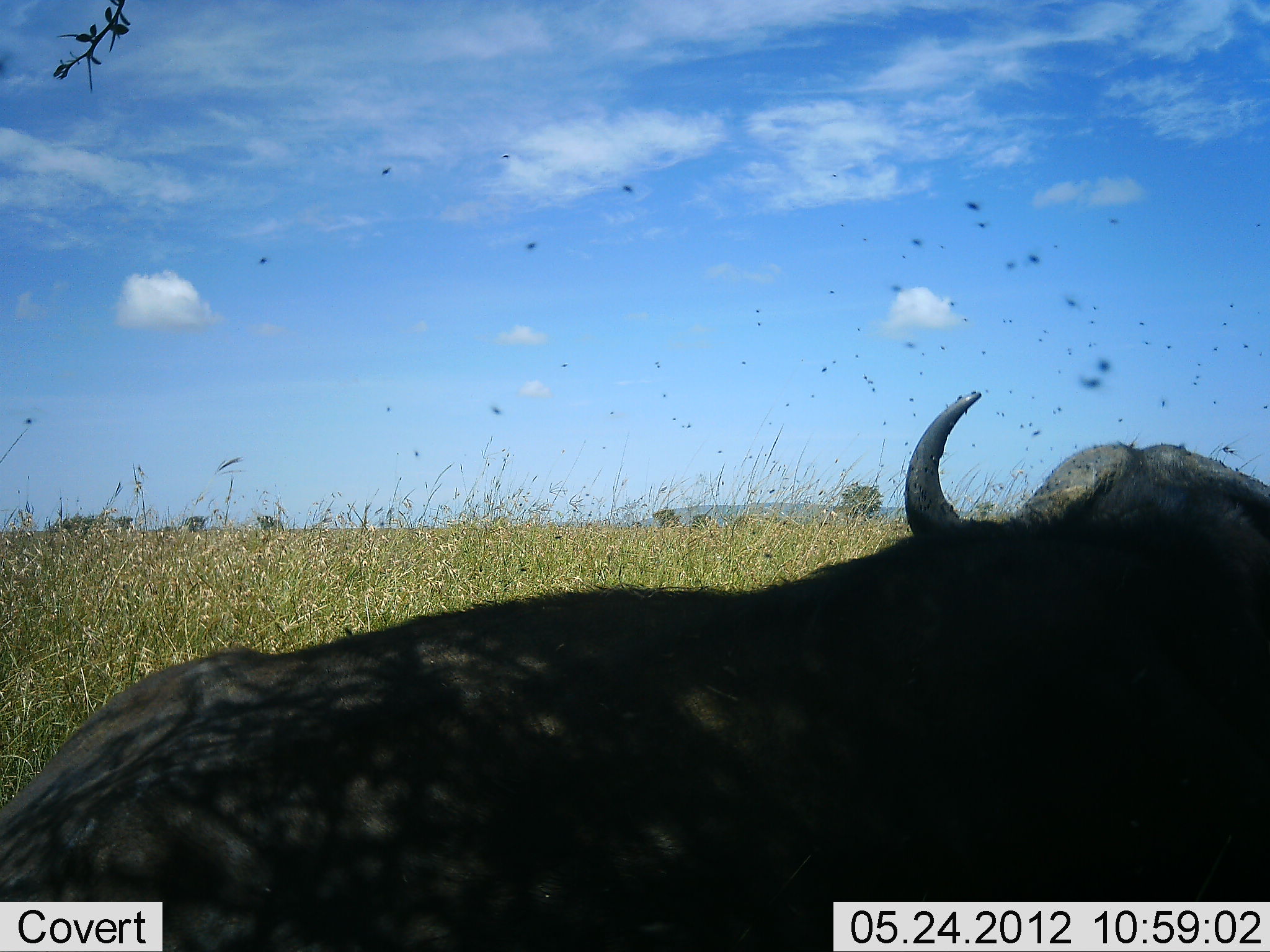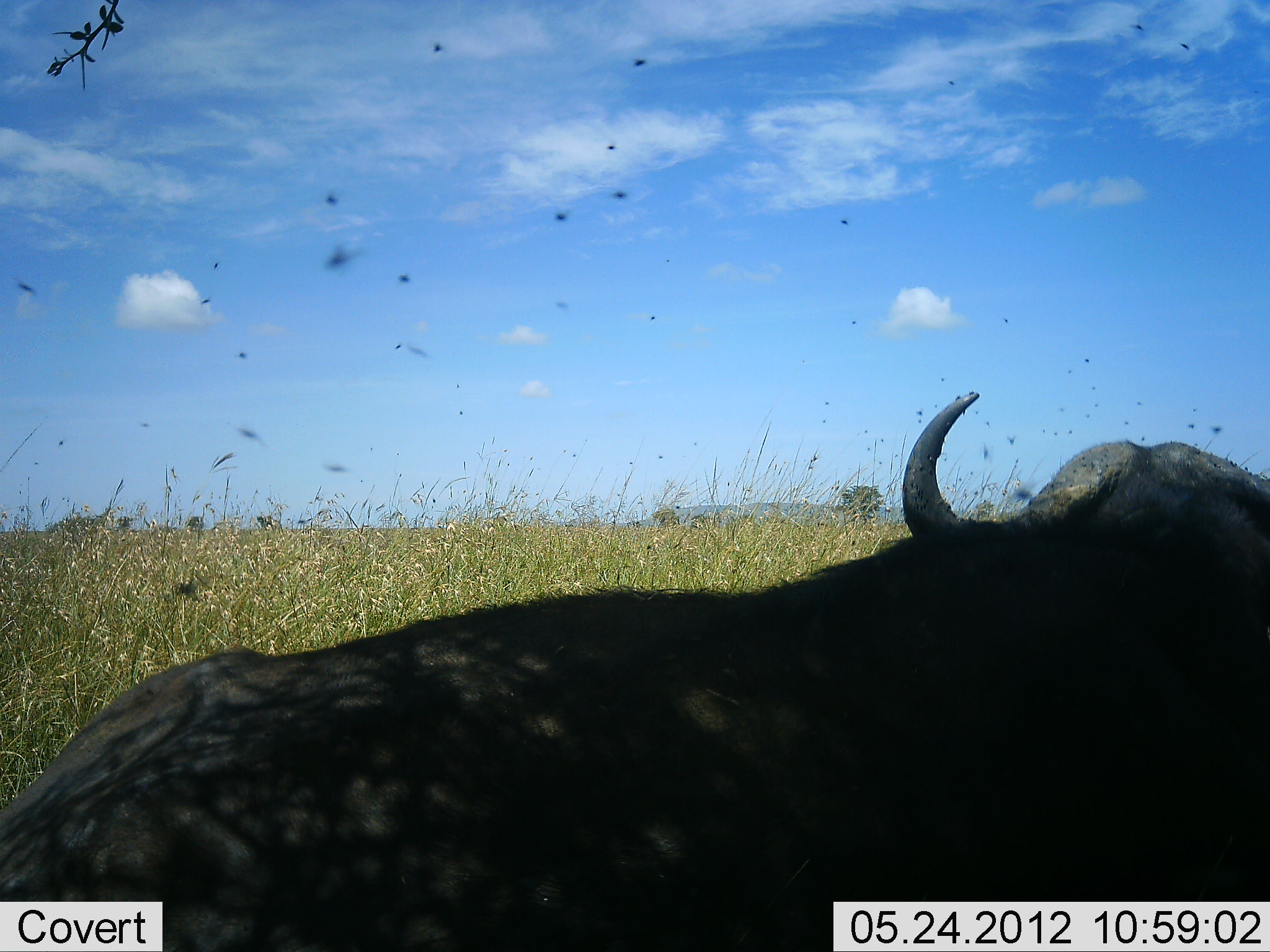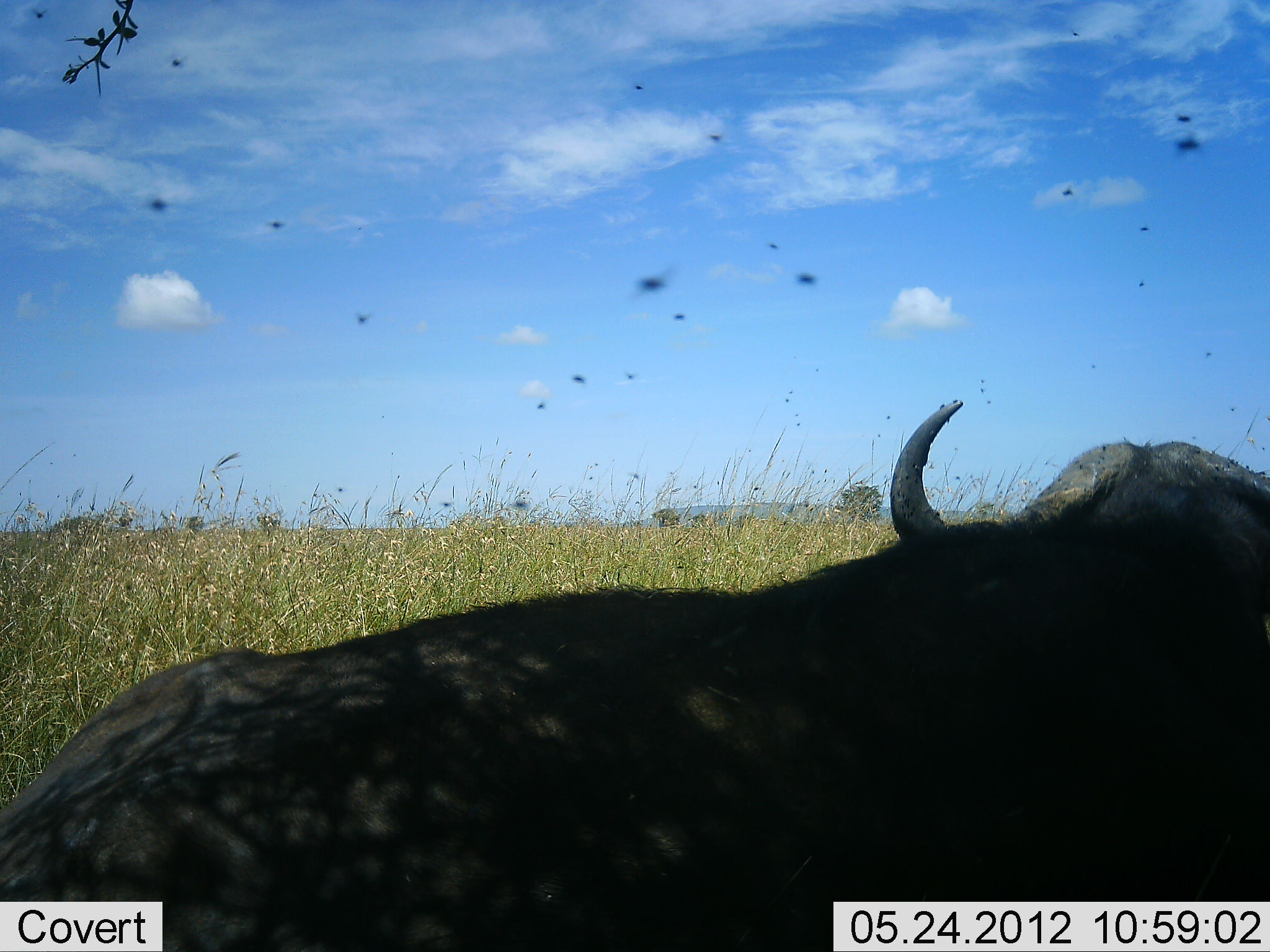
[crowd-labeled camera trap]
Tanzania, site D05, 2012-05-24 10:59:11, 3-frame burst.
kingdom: Animalia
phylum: Chordata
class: Mammalia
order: Artiodactyla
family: Bovidae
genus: Syncerus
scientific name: Syncerus caffer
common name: cape buffalo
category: buffalo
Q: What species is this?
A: Buffalo (cape buffalo) (Syncerus caffer).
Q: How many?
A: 1.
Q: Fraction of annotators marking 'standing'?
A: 20%.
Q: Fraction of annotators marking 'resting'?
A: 80%.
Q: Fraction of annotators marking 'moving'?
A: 0%.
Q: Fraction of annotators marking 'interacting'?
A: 0%.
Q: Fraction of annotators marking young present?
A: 0%.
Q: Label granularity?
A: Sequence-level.